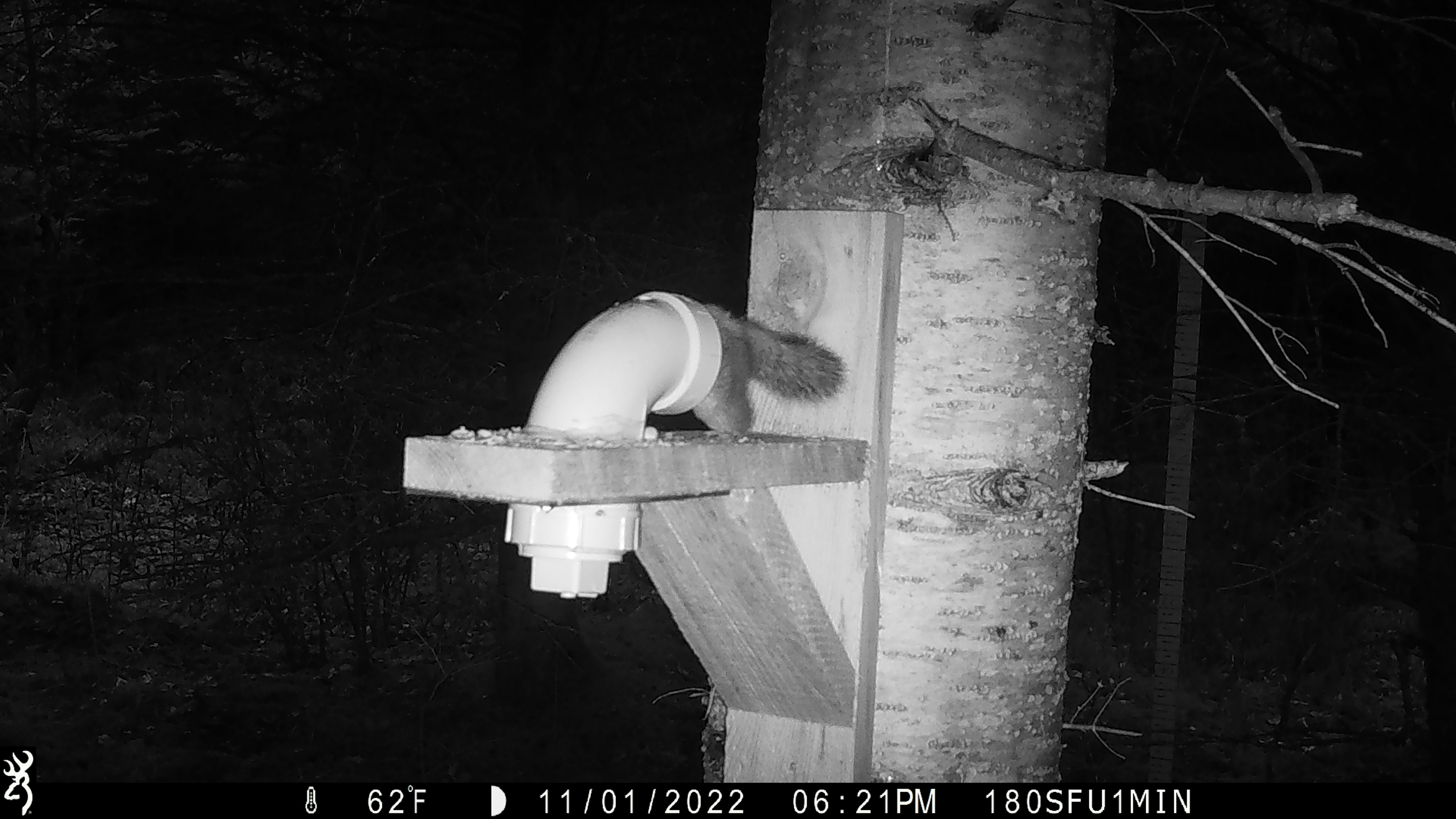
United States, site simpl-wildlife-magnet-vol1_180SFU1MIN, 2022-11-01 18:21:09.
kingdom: Animalia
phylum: Chordata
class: Mammalia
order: Rodentia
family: Sciuridae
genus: Tamiasciurus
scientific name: Tamiasciurus hudsonicus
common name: red squirrel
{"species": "red squirrel (Tamiasciurus hudsonicus)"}